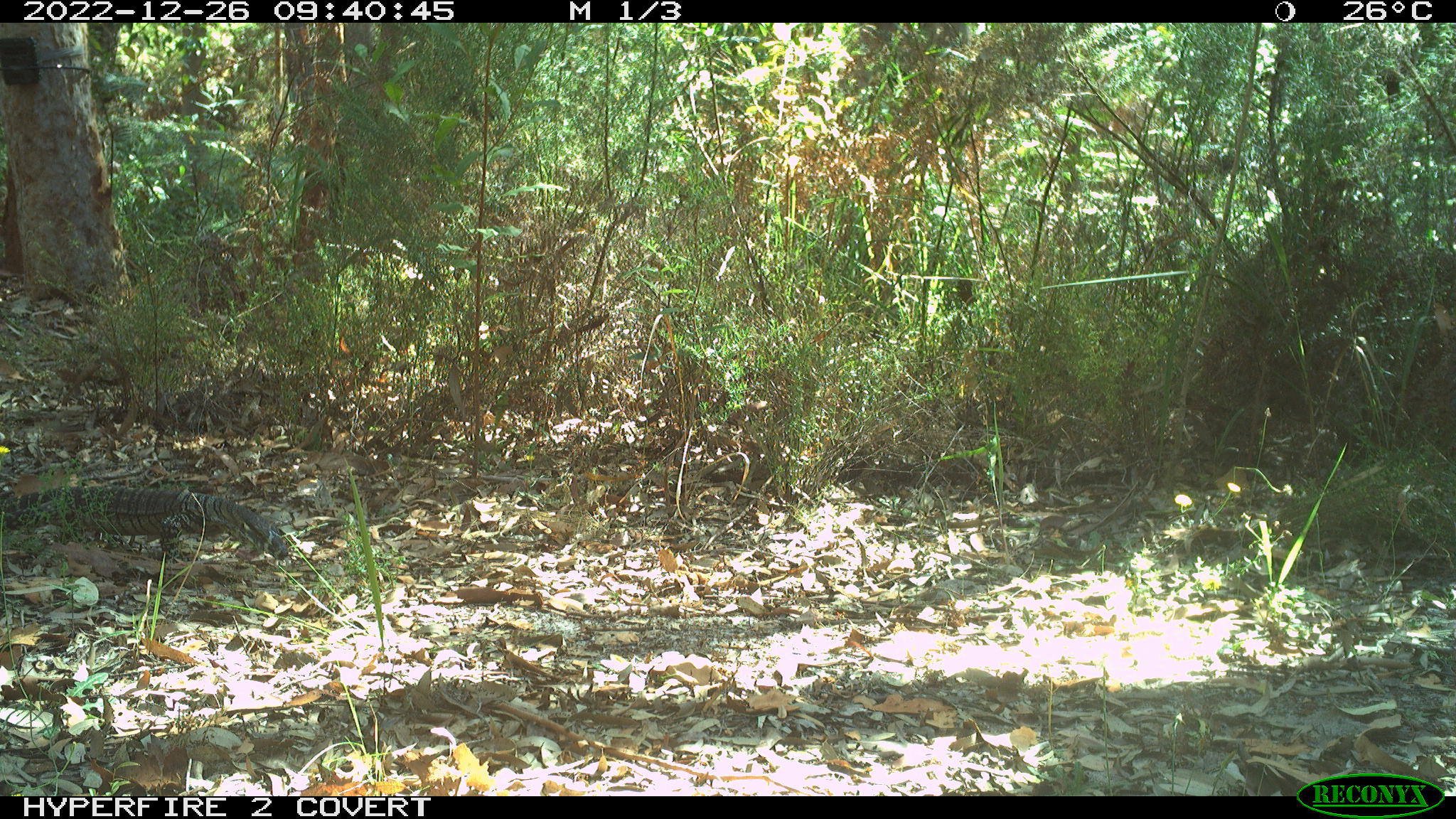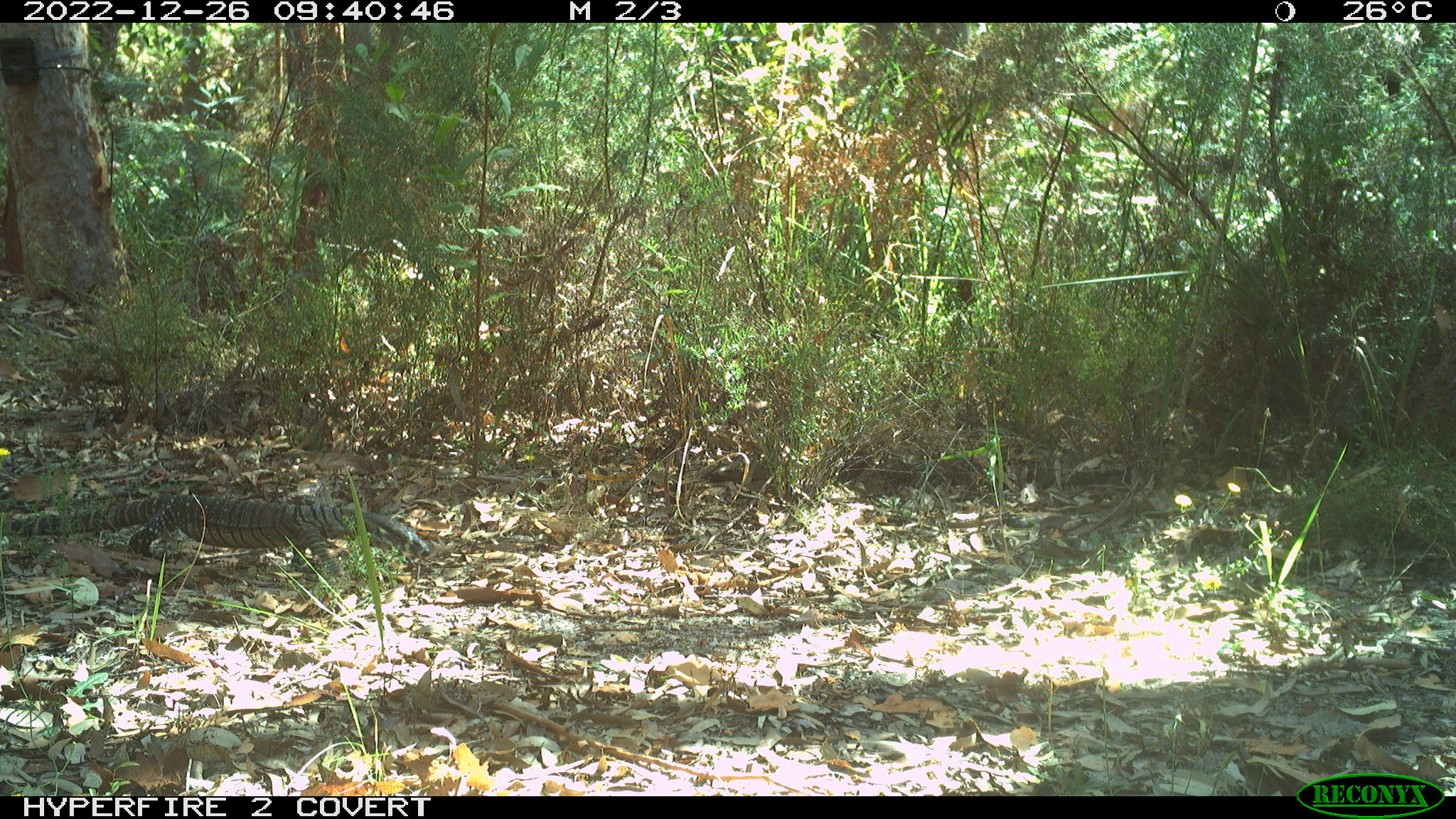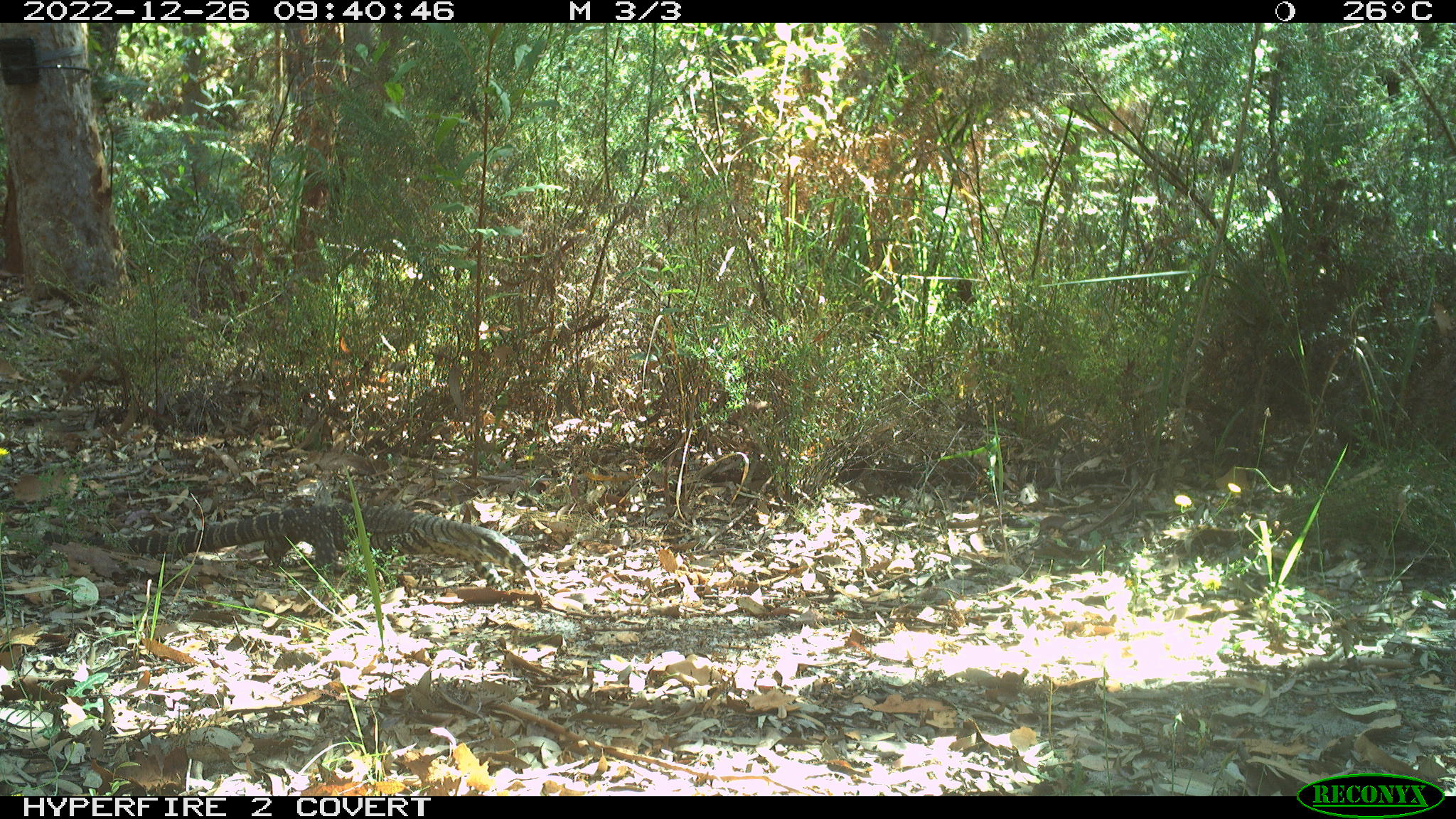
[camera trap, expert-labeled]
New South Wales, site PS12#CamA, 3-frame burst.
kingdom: Animalia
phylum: Chordata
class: Reptilia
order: Squamata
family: Varanidae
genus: Varanus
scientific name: Varanus varius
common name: lace monitor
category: goanna